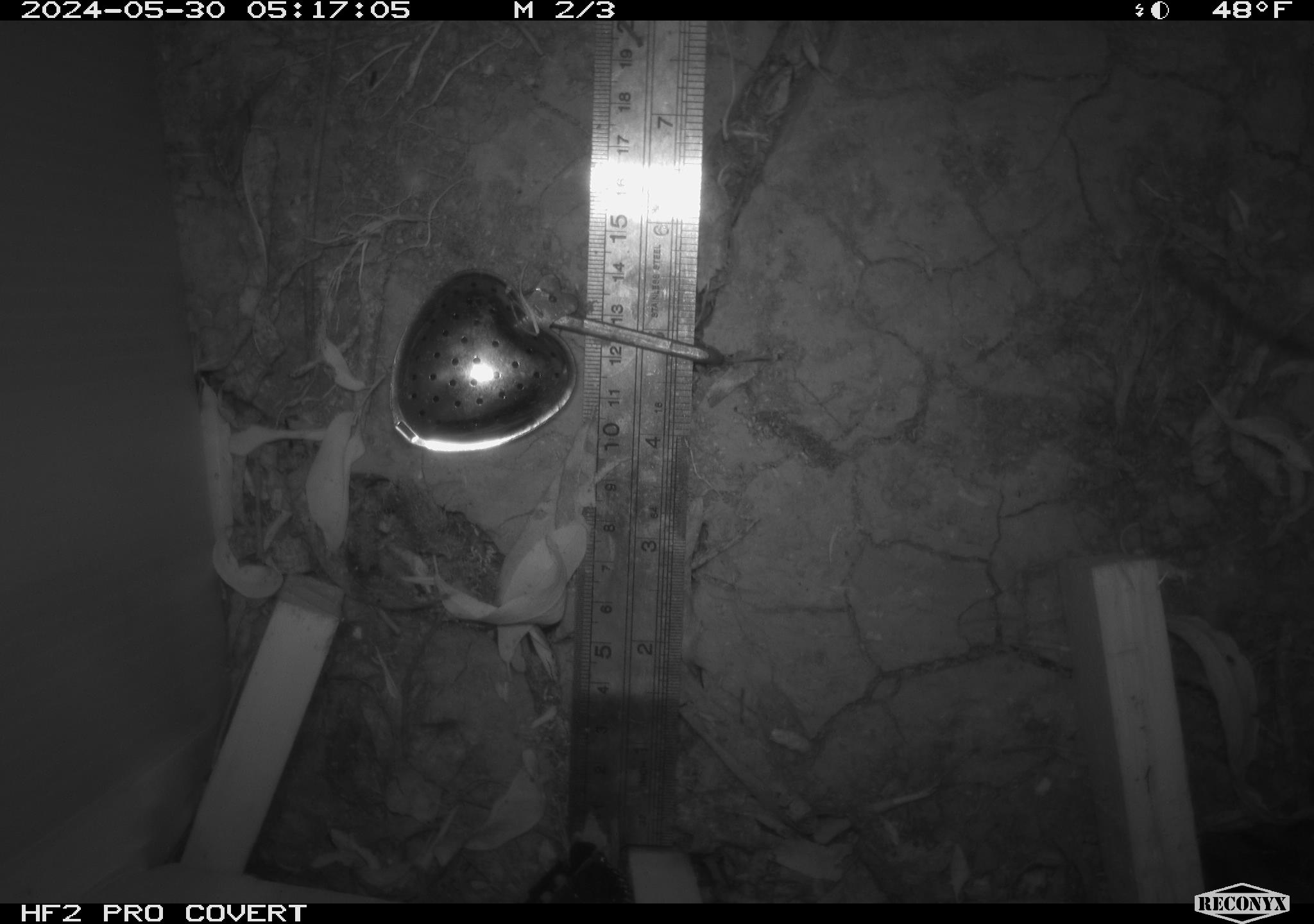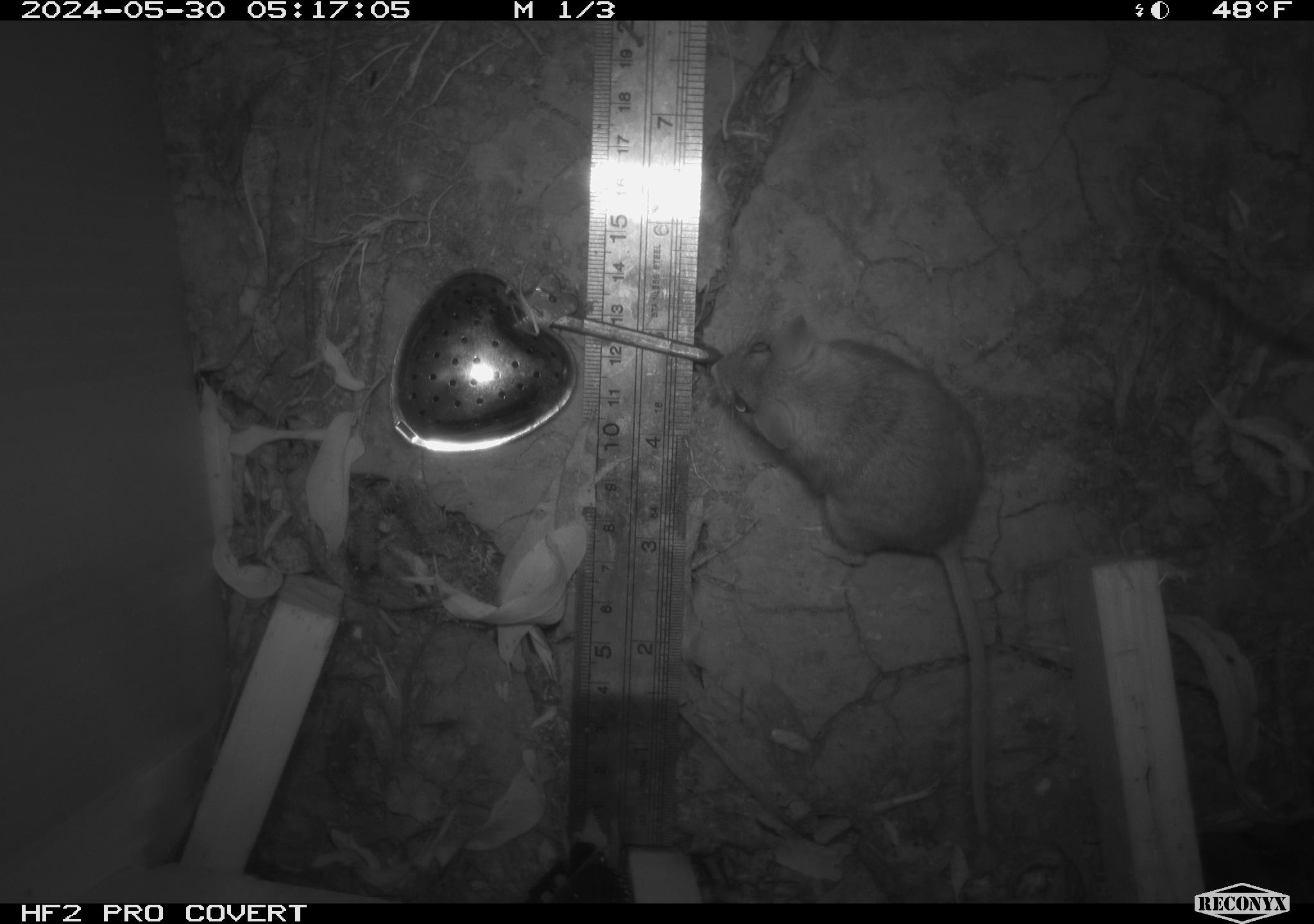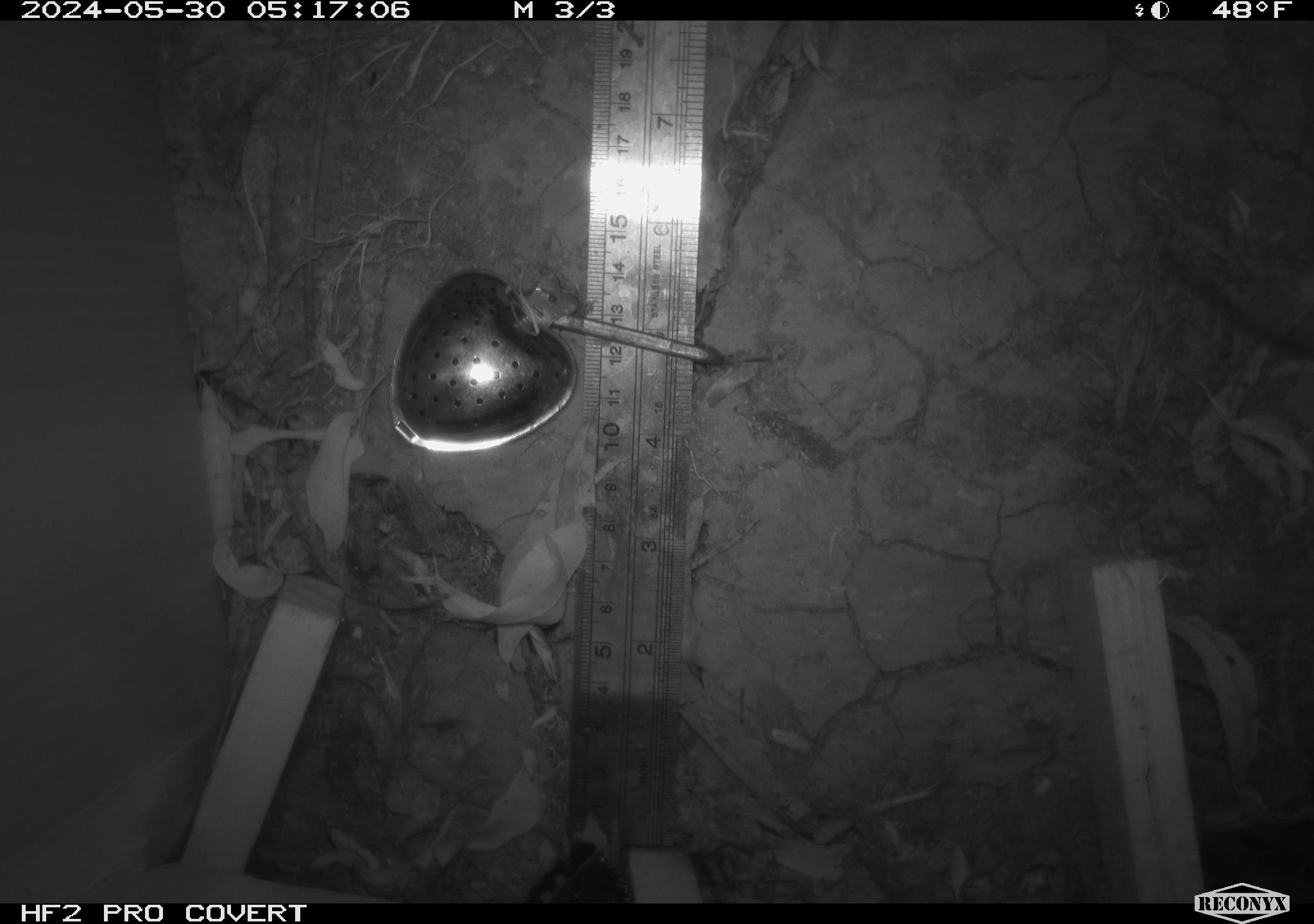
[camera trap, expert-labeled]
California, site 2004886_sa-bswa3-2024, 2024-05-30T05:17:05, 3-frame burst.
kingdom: Animalia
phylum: Chordata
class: Mammalia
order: Rodentia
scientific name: Rodentia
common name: mouse species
Mouse species (Rodentia).